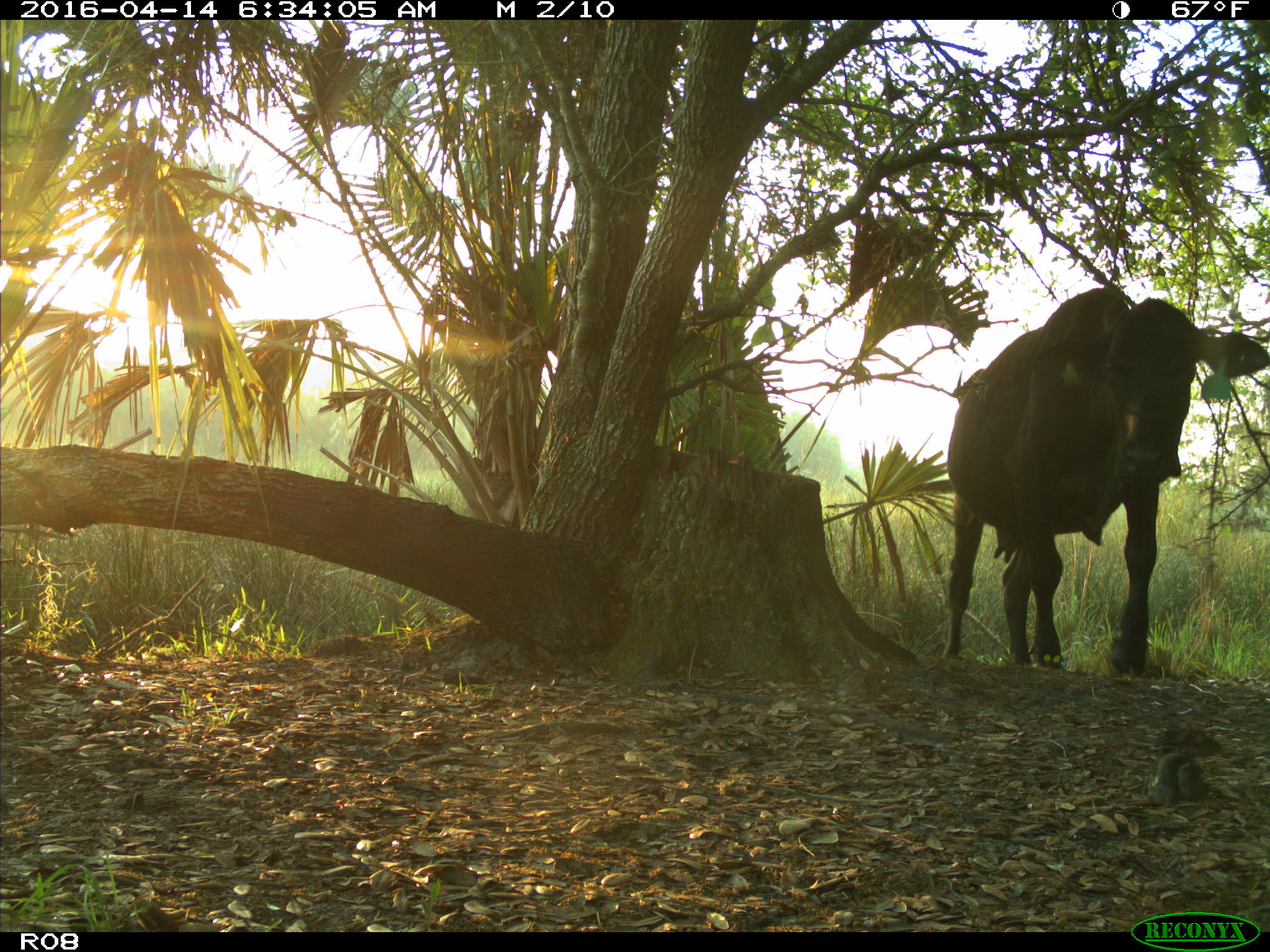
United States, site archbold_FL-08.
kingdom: Animalia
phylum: Chordata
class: Mammalia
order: Artiodactyla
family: Bovidae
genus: Bos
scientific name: Bos taurus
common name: domestic cow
Bos taurus (domestic cow).